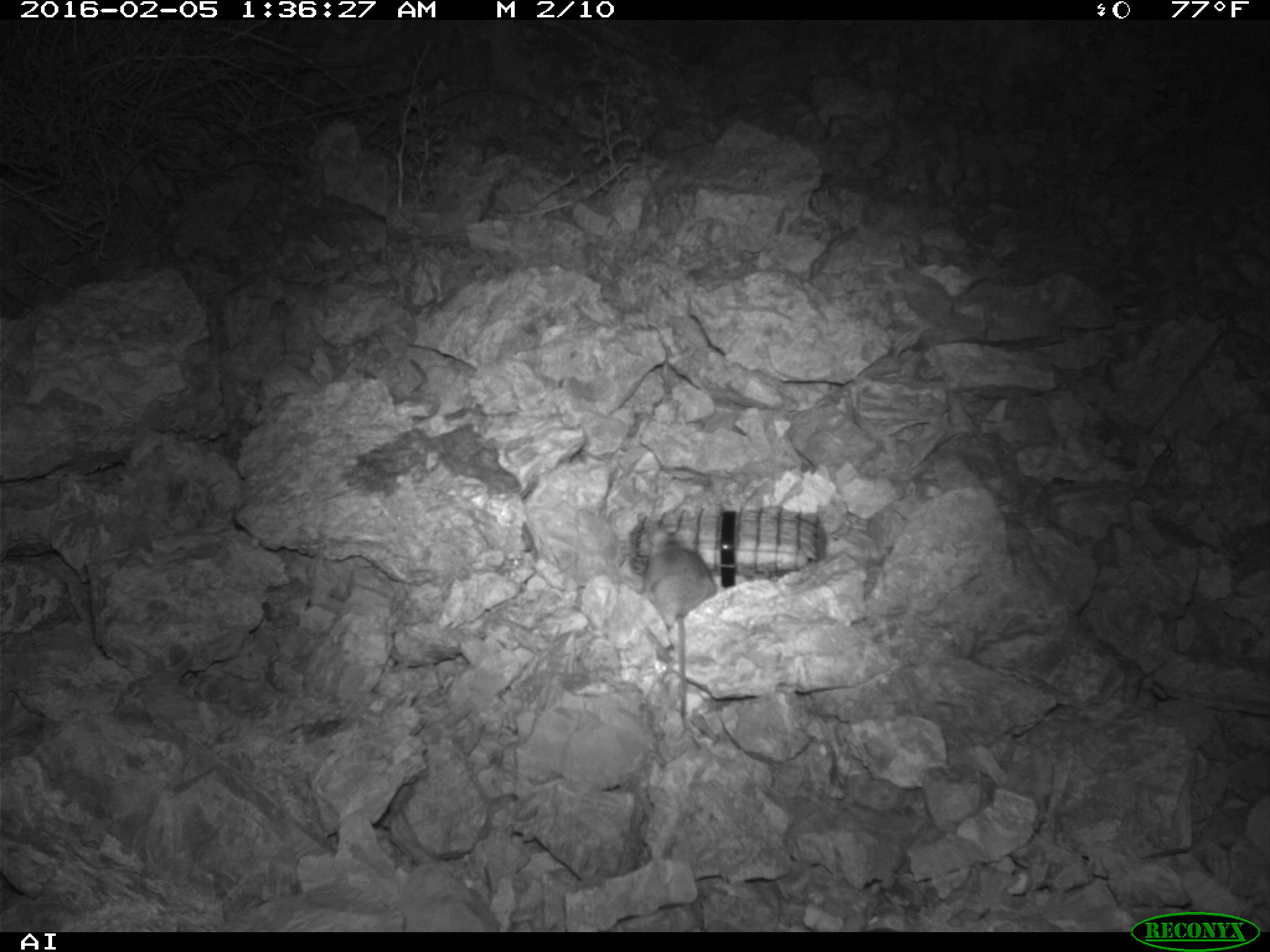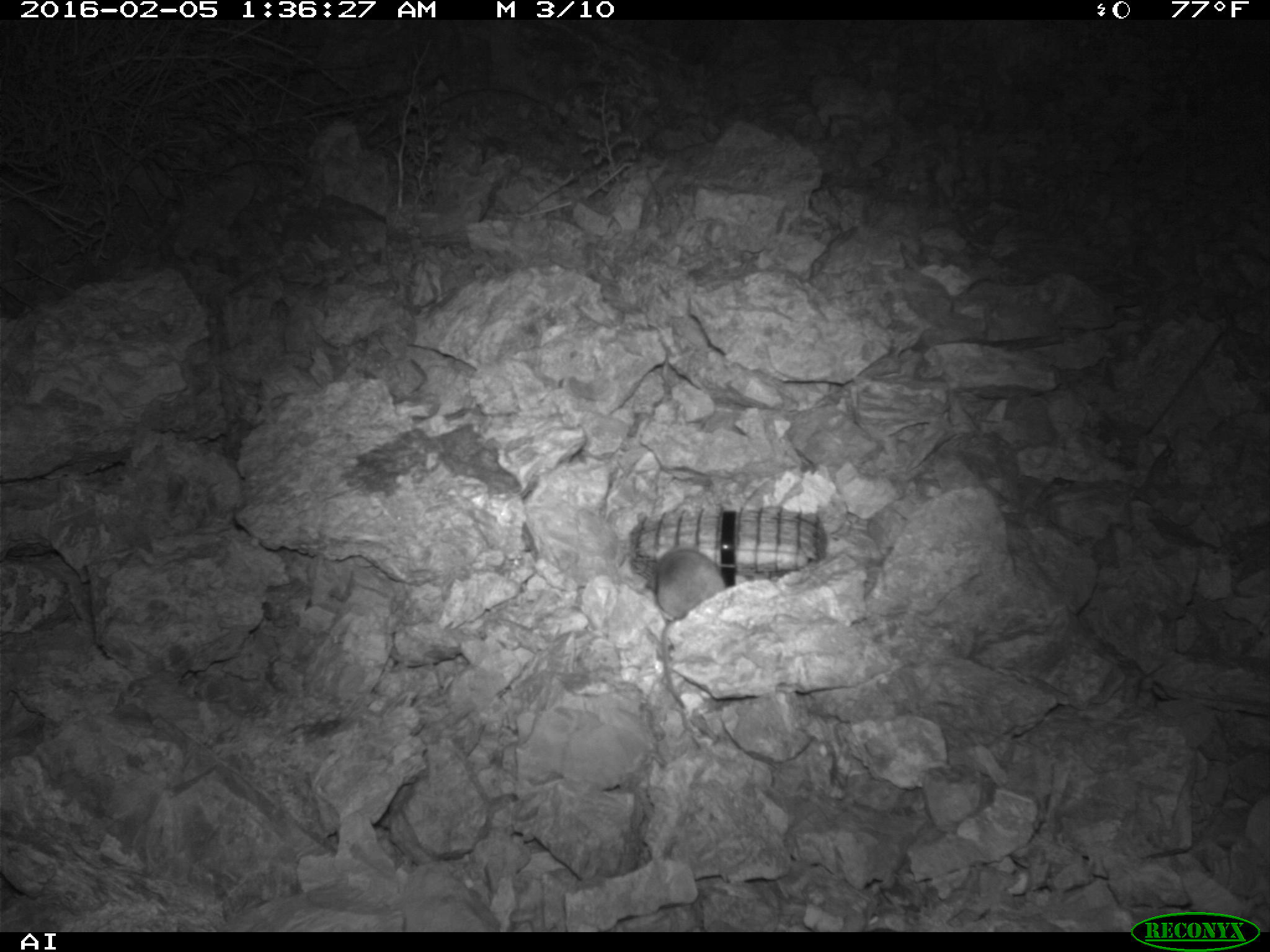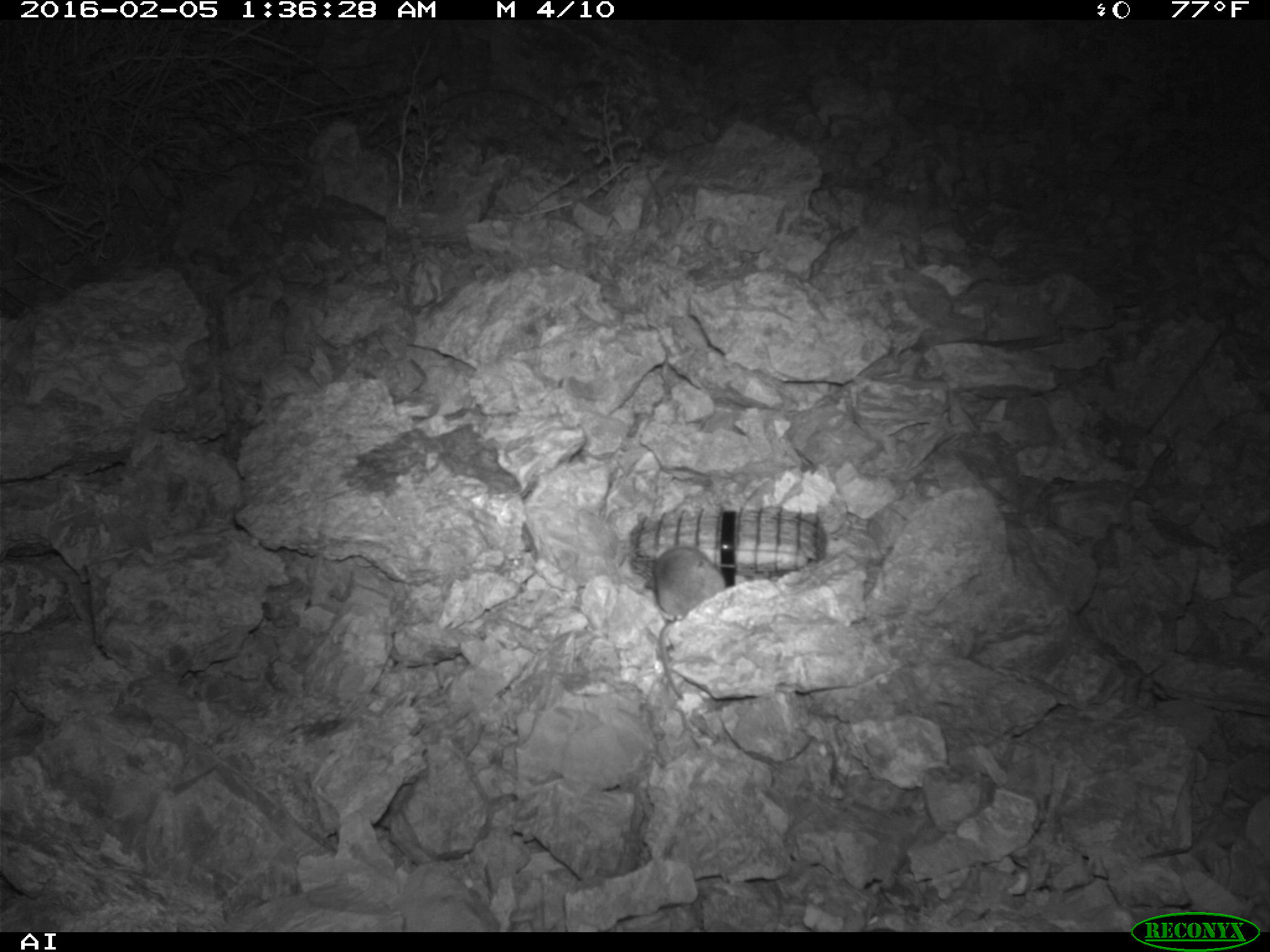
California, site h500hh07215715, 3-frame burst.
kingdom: Animalia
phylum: Chordata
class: Mammalia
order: Rodentia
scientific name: Rodentia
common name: rodent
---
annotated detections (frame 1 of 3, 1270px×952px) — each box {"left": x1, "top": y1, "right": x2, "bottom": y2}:
rodent: {"left": 642, "top": 527, "right": 721, "bottom": 729}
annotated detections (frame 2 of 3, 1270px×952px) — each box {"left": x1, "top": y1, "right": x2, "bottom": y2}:
rodent: {"left": 655, "top": 547, "right": 726, "bottom": 708}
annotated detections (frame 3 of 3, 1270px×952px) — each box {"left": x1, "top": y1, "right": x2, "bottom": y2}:
rodent: {"left": 654, "top": 545, "right": 725, "bottom": 698}